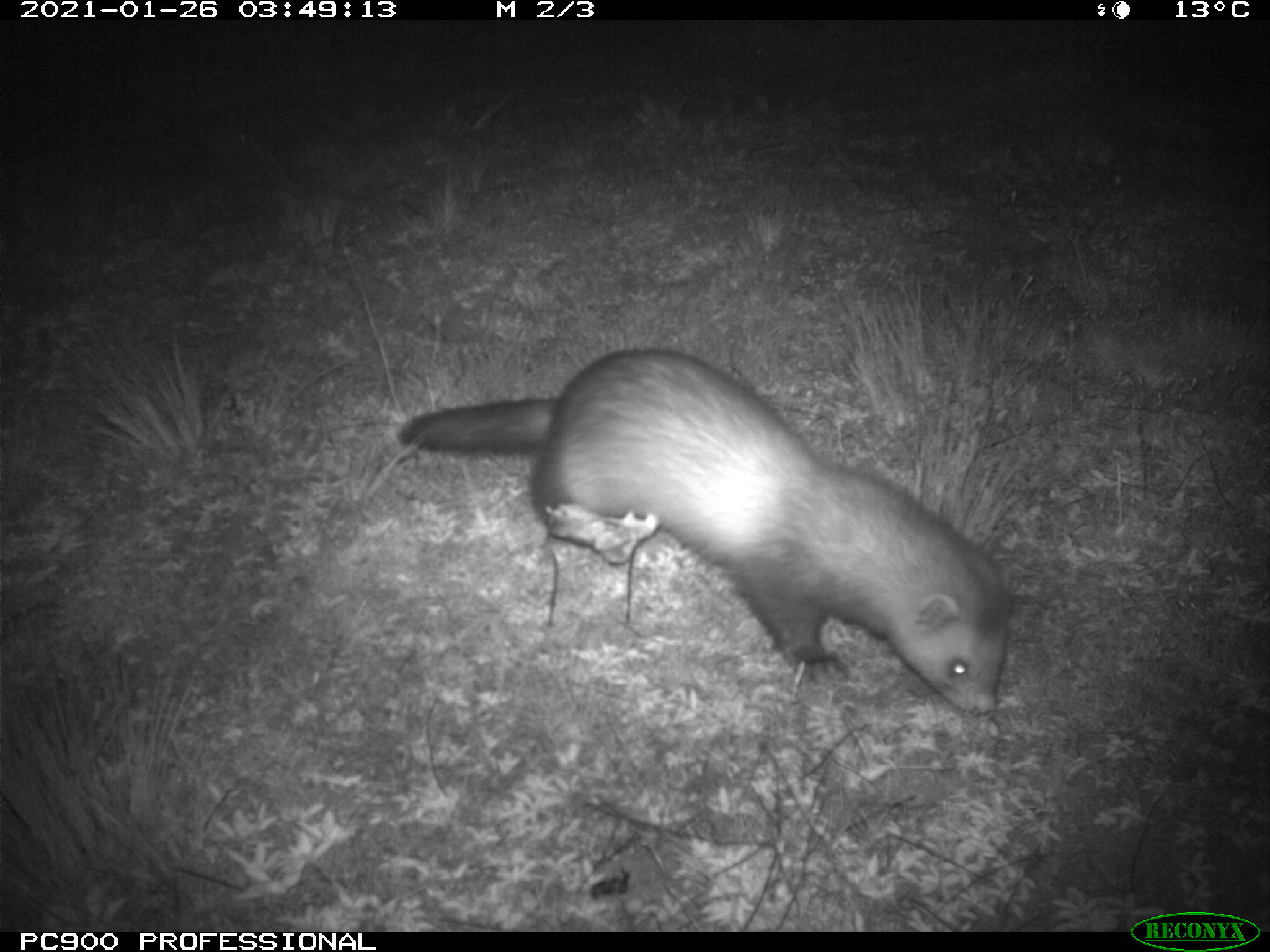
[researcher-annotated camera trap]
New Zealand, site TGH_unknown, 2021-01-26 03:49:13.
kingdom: Animalia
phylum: Chordata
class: Mammalia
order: Carnivora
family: Mustelidae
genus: Mustela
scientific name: Mustela furo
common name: ferret